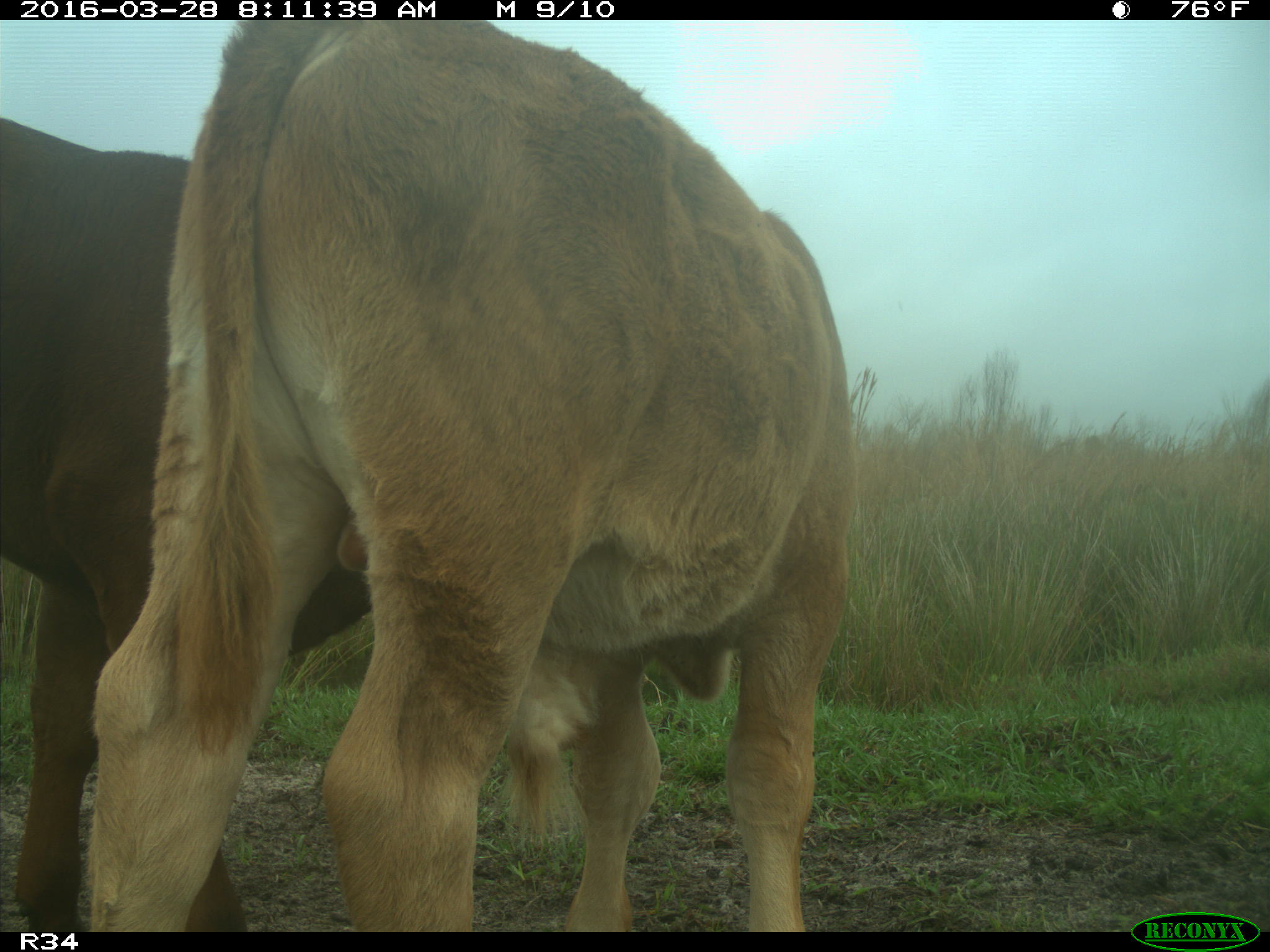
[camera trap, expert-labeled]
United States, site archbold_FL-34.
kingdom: Animalia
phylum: Chordata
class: Mammalia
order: Artiodactyla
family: Bovidae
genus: Bos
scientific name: Bos taurus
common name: domestic cow